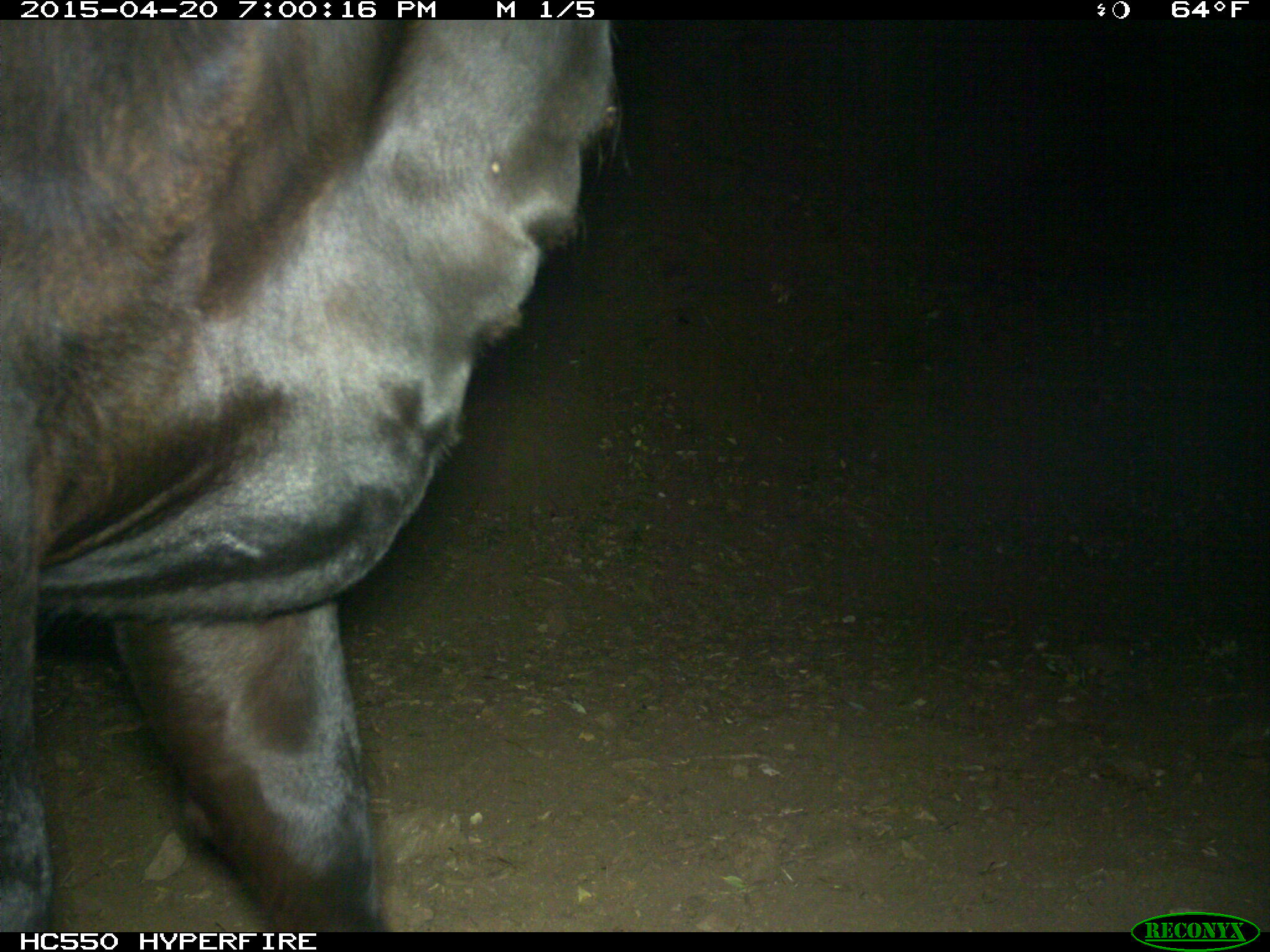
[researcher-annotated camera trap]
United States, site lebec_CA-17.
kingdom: Animalia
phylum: Chordata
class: Mammalia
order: Artiodactyla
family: Bovidae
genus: Bos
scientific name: Bos taurus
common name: domestic cow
Bos taurus (domestic cow).